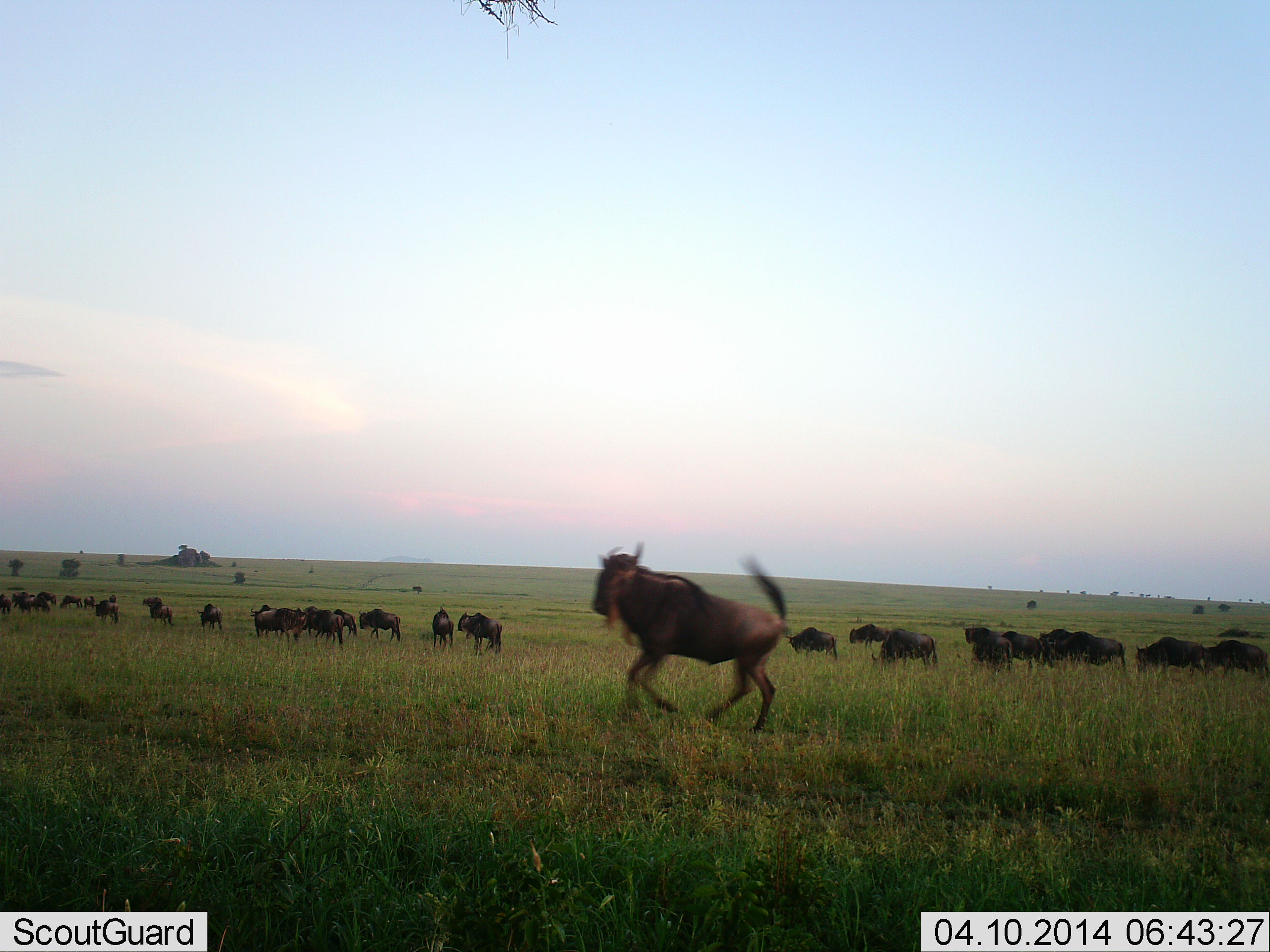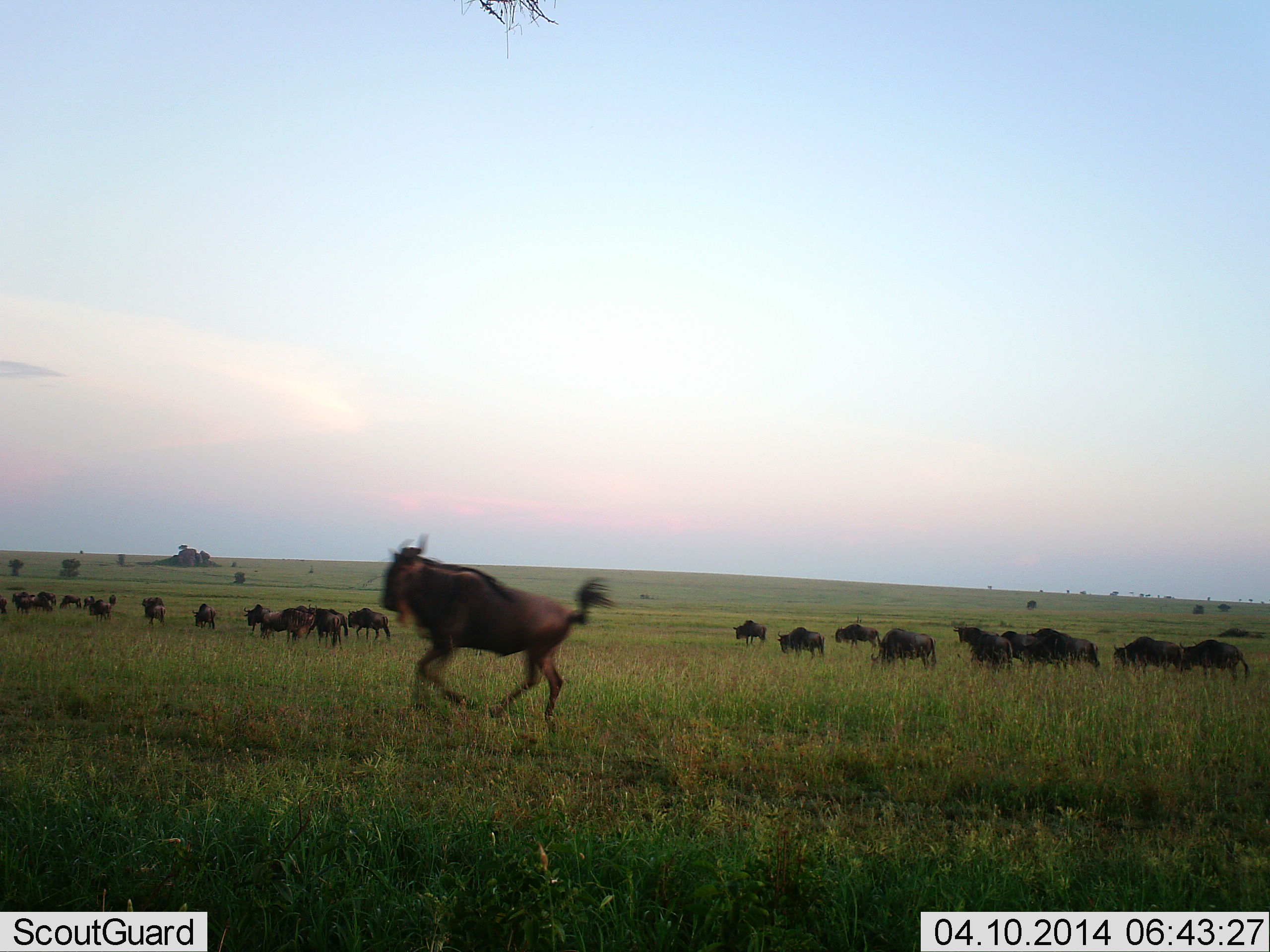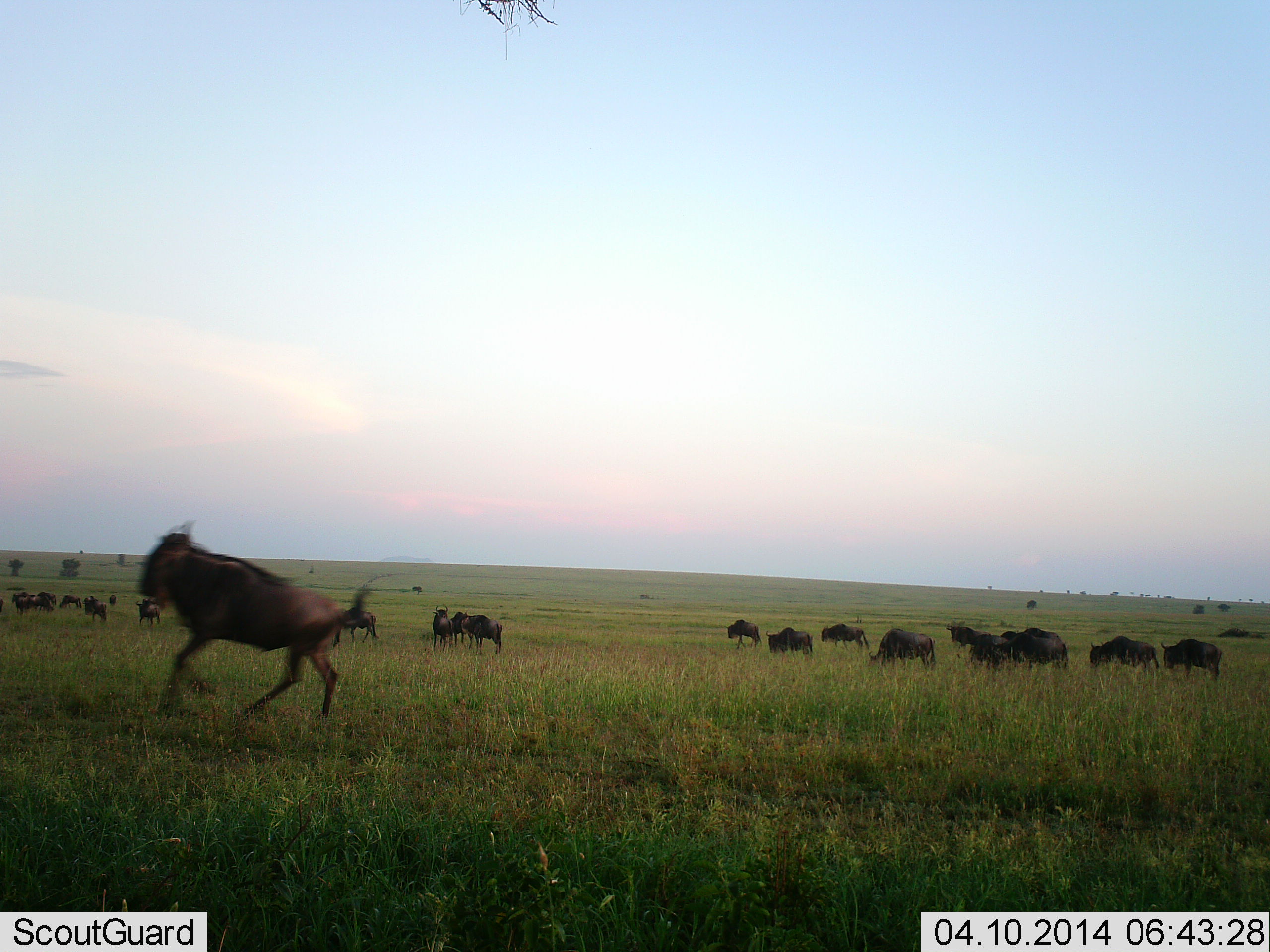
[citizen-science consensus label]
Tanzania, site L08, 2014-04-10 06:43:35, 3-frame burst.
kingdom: Animalia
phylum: Chordata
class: Mammalia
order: Artiodactyla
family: Bovidae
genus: Connochaetes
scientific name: Connochaetes taurinus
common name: blue wildebeest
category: wildebeest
Wildebeest (blue wildebeest) (Connochaetes taurinus), count 11-50. Behavior (volunteer vote fractions): standing 30%, resting 0%, moving 100%, interacting 0%. Young present (vote fraction): 0%. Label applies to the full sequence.